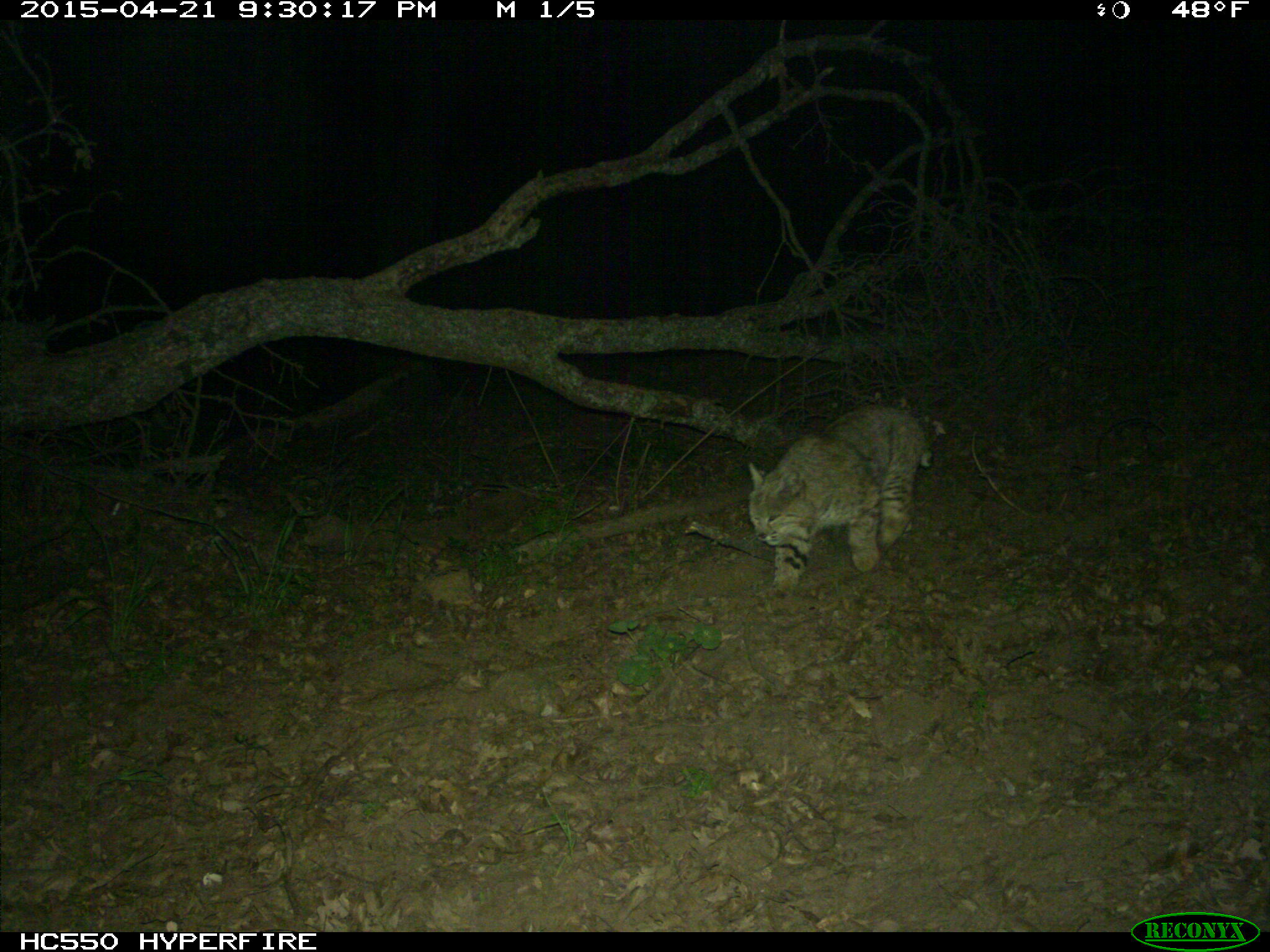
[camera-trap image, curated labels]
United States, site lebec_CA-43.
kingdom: Animalia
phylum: Chordata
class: Mammalia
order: Carnivora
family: Felidae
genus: Lynx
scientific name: Lynx rufus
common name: bobcat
Lynx rufus (bobcat).